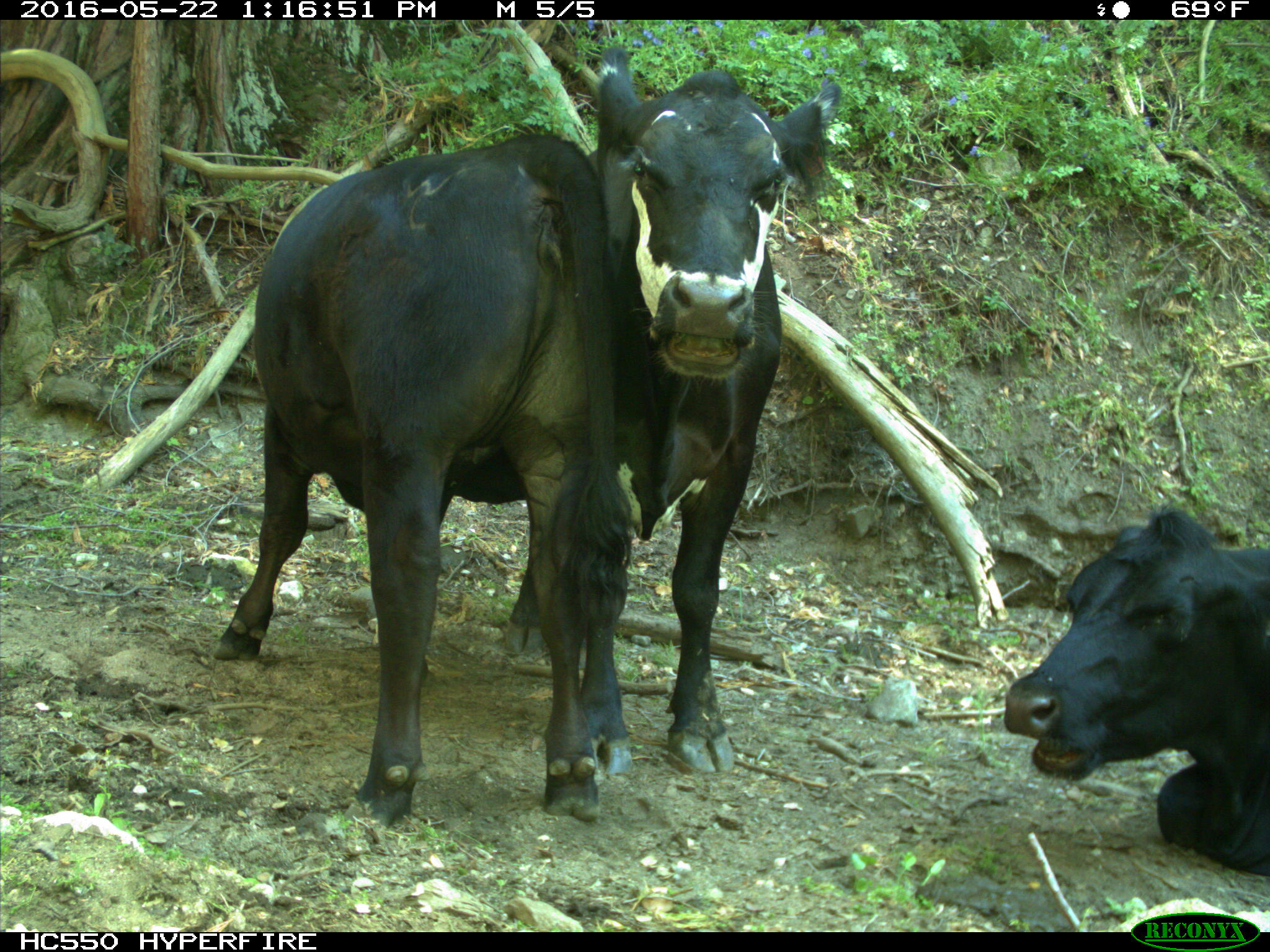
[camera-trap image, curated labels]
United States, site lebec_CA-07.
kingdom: Animalia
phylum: Chordata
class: Mammalia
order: Artiodactyla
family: Bovidae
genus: Bos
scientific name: Bos taurus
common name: domestic cow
Bos taurus (domestic cow).